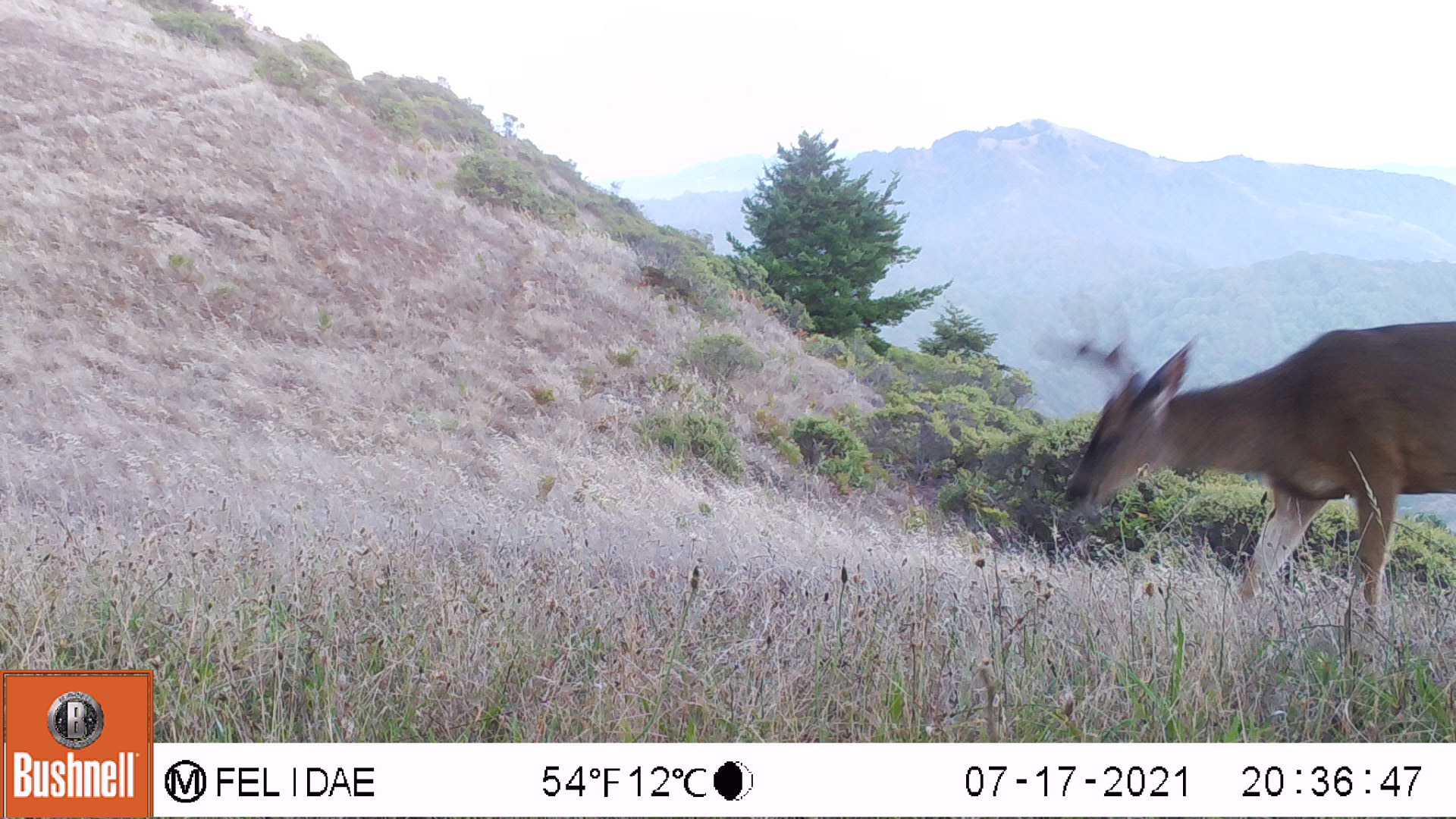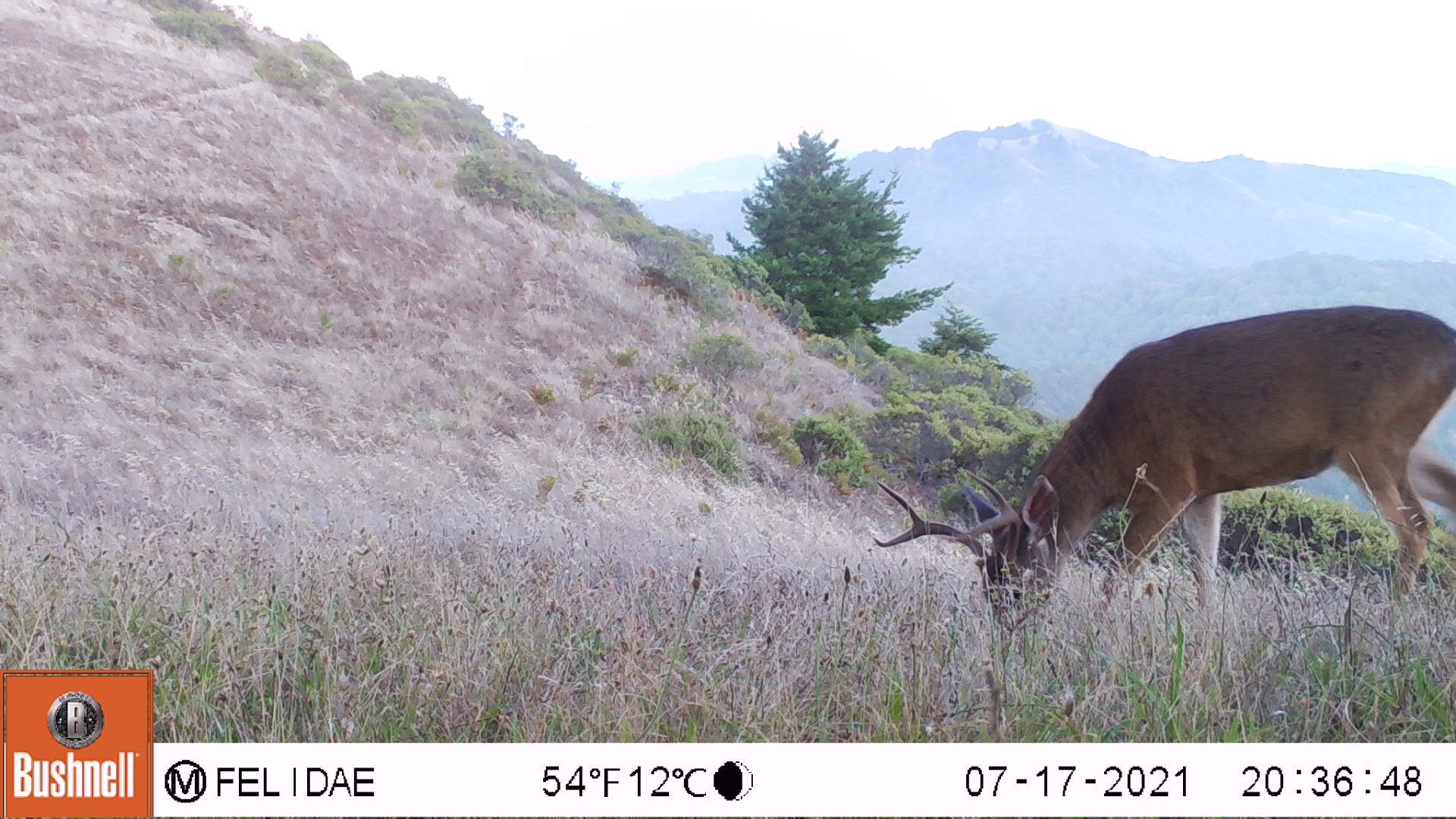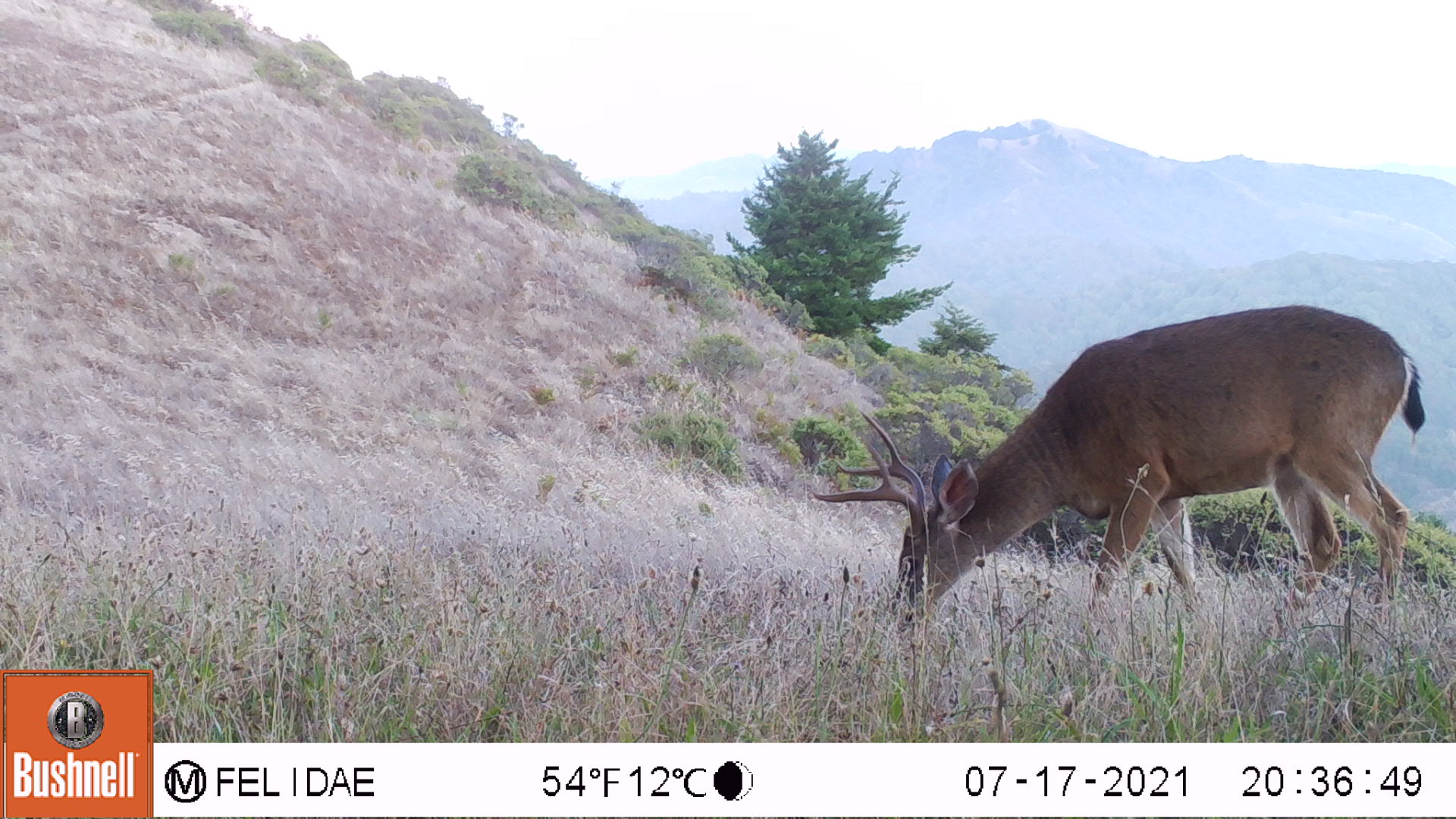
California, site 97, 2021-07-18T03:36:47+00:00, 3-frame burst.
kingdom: Animalia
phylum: Chordata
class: Mammalia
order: Artiodactyla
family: Cervidae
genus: Odocoileus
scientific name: Odocoileus hemionus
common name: mule deer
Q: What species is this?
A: Mule deer (Odocoileus hemionus).